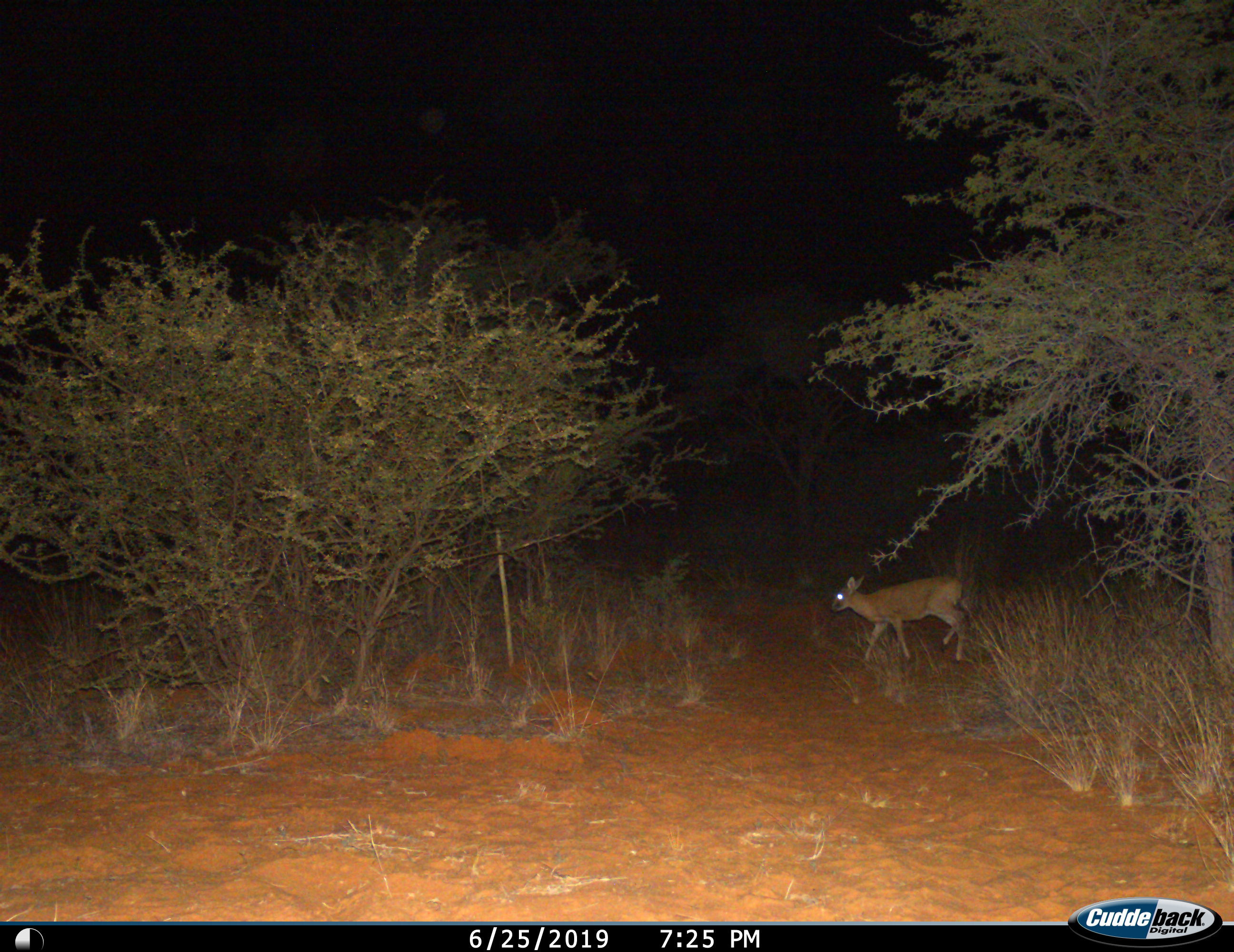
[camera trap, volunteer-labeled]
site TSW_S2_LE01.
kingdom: Animalia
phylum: Chordata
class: Mammalia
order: Artiodactyla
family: Bovidae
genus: Sylvicapra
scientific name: Sylvicapra grimmia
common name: common duiker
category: duikercommongrey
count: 1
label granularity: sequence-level